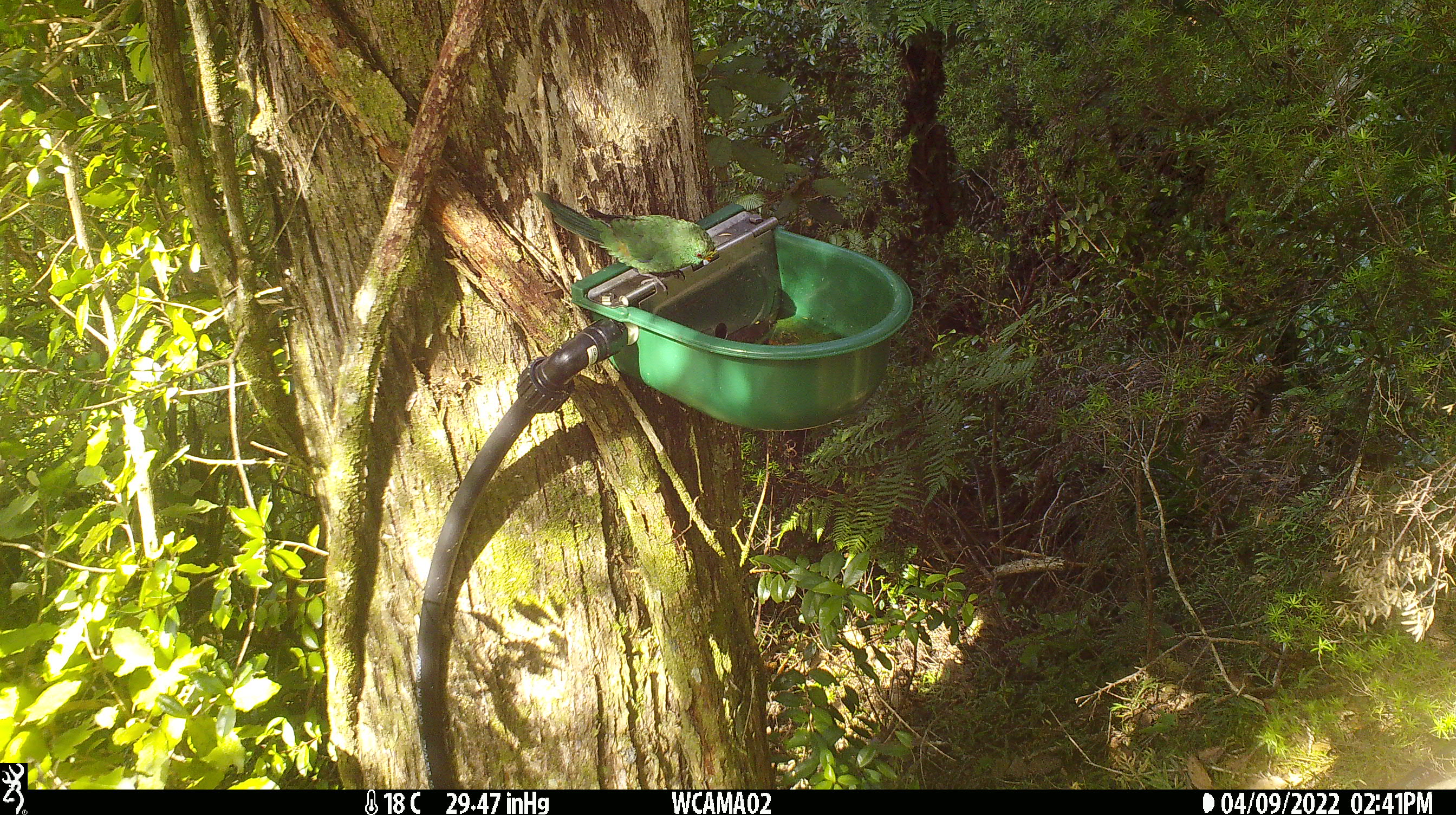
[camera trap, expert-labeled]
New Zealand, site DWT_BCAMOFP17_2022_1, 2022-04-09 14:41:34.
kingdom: Animalia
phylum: Chordata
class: Aves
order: Psittaciformes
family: Psittaculidae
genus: Cyanoramphus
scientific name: Cyanoramphus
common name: parakeet